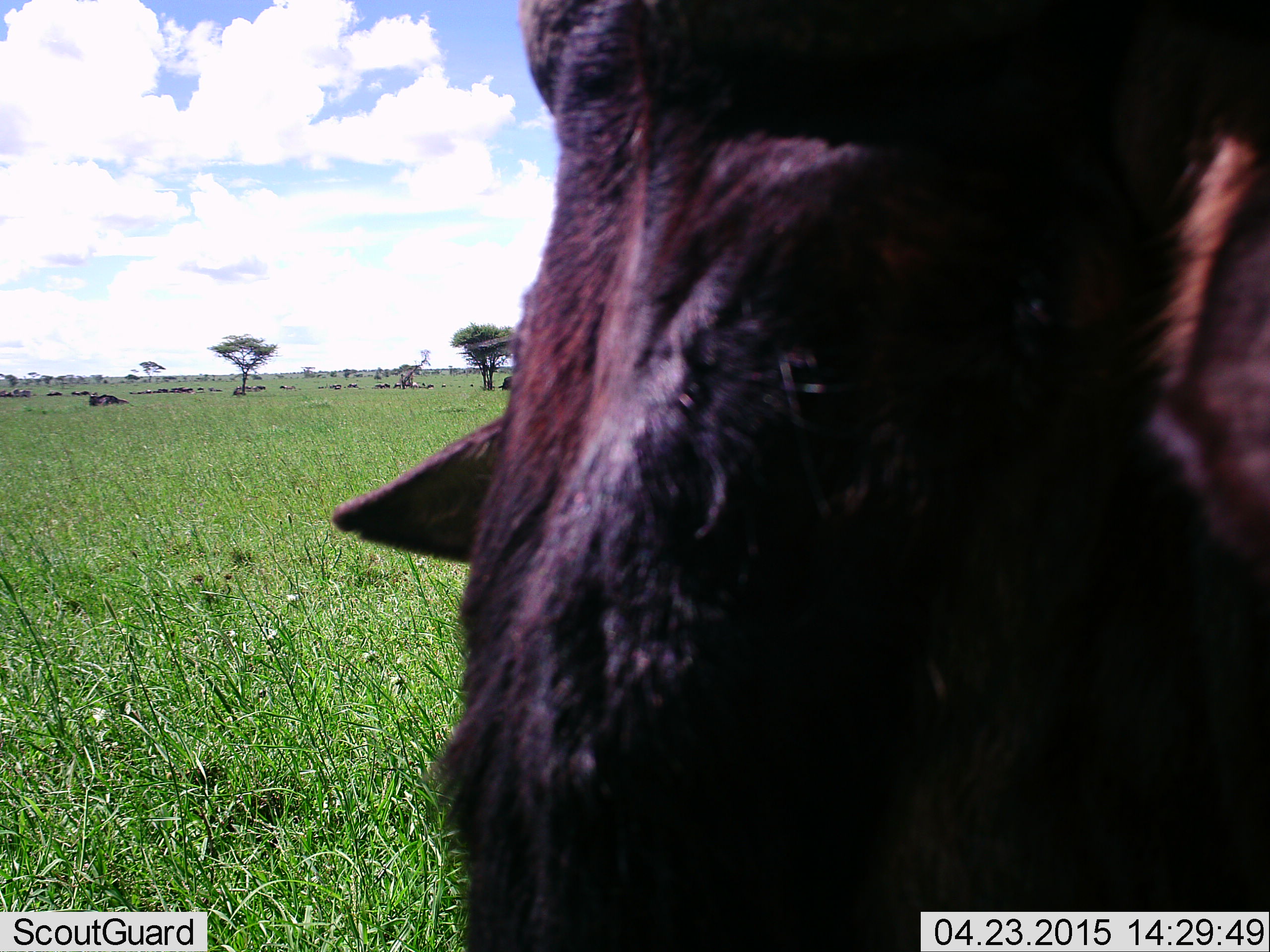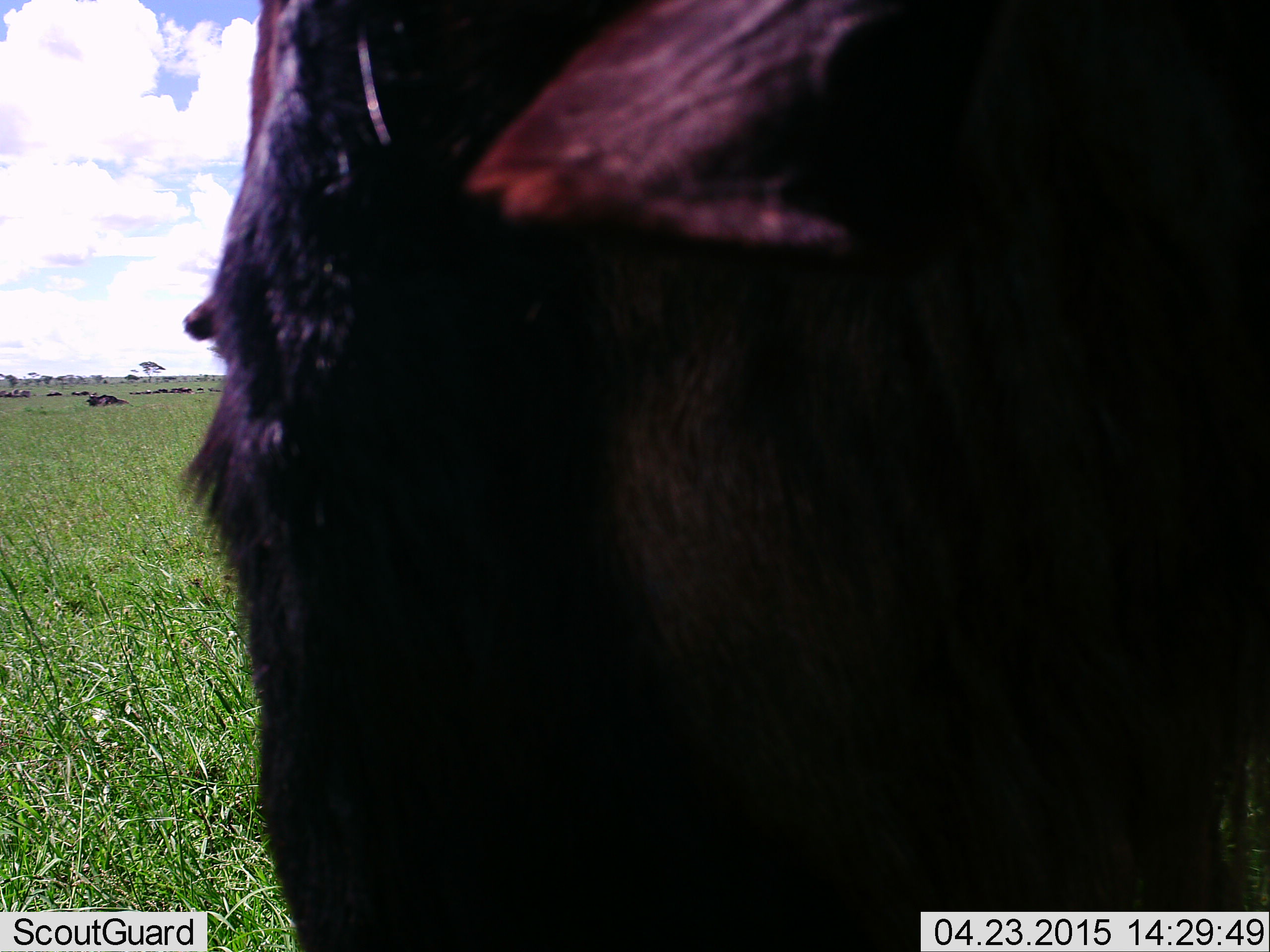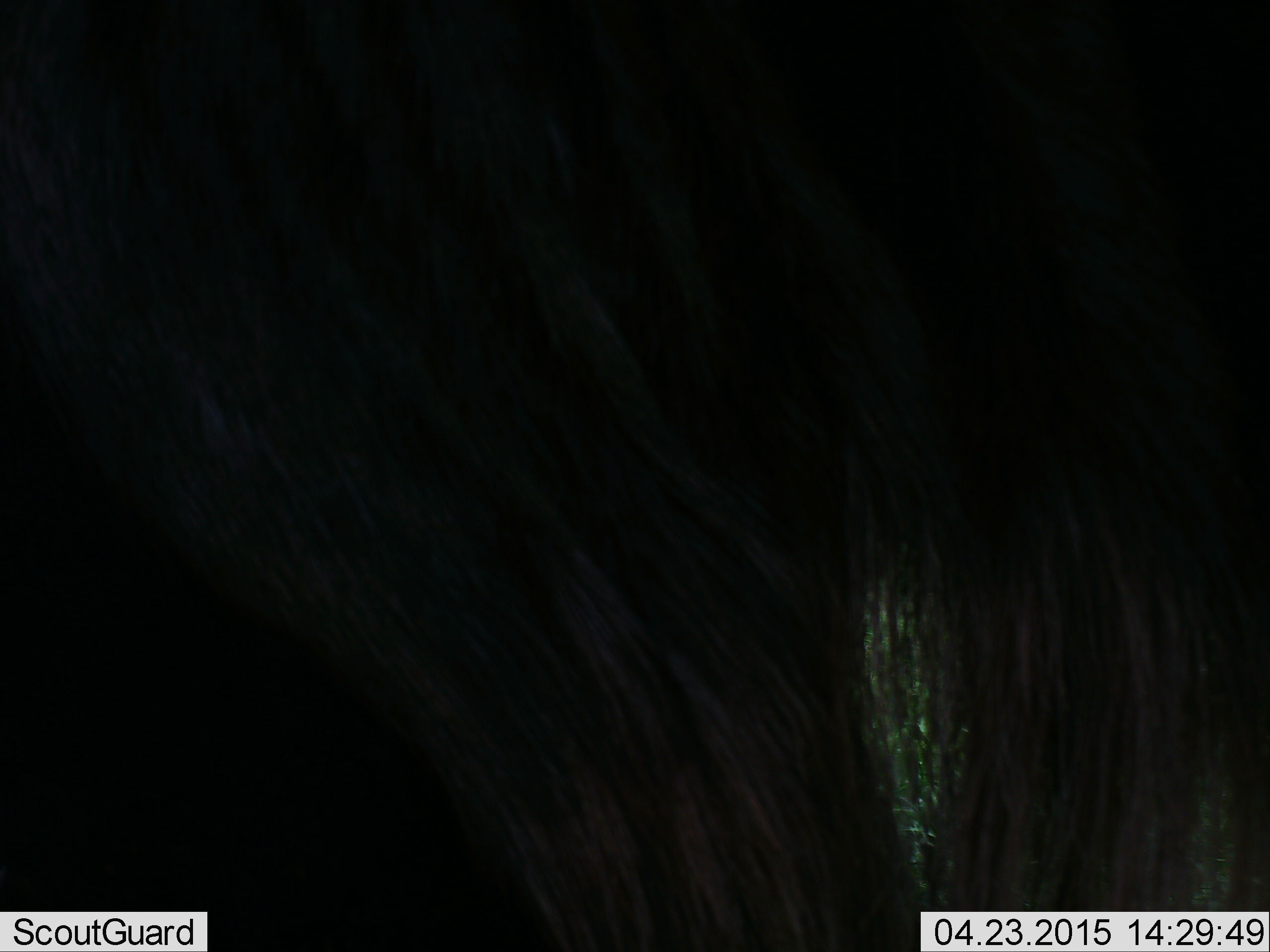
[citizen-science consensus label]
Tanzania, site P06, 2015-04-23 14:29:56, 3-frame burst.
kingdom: Animalia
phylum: Chordata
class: Mammalia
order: Artiodactyla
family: Bovidae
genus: Connochaetes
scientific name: Connochaetes taurinus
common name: blue wildebeest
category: wildebeest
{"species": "wildebeest (blue wildebeest) (Connochaetes taurinus)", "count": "2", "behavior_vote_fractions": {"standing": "70%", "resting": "50%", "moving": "60%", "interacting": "0%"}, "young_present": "0%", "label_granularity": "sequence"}